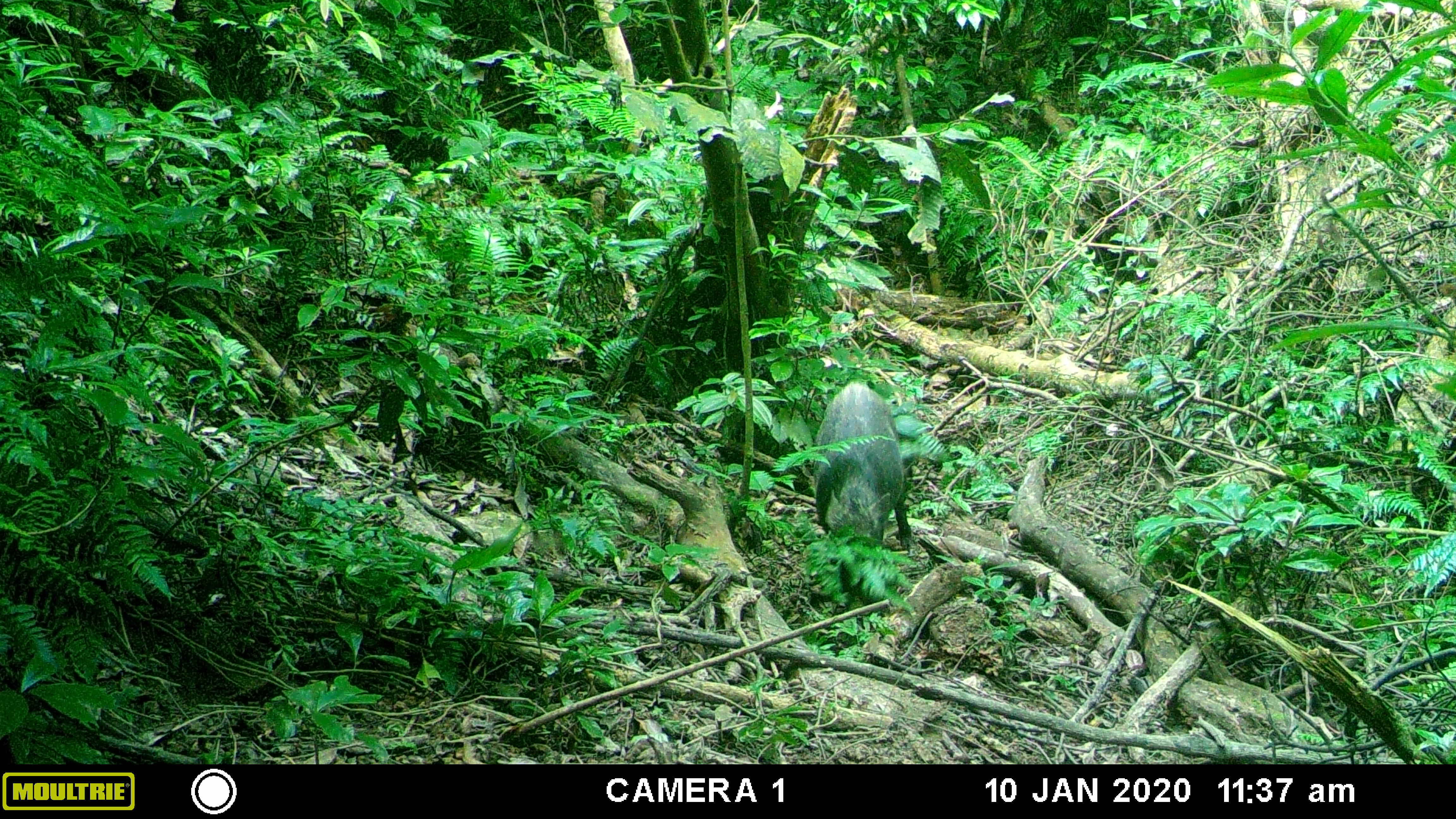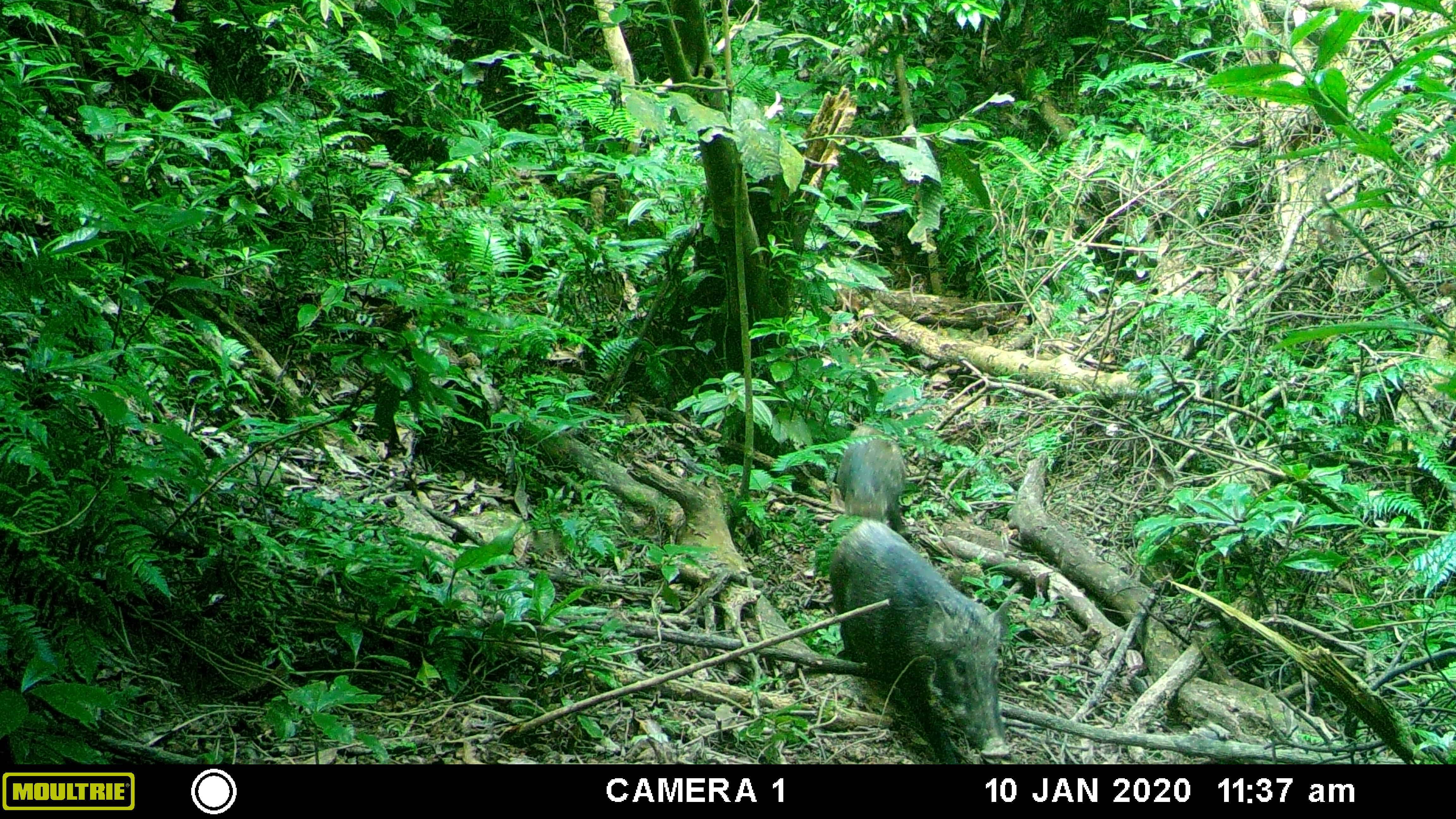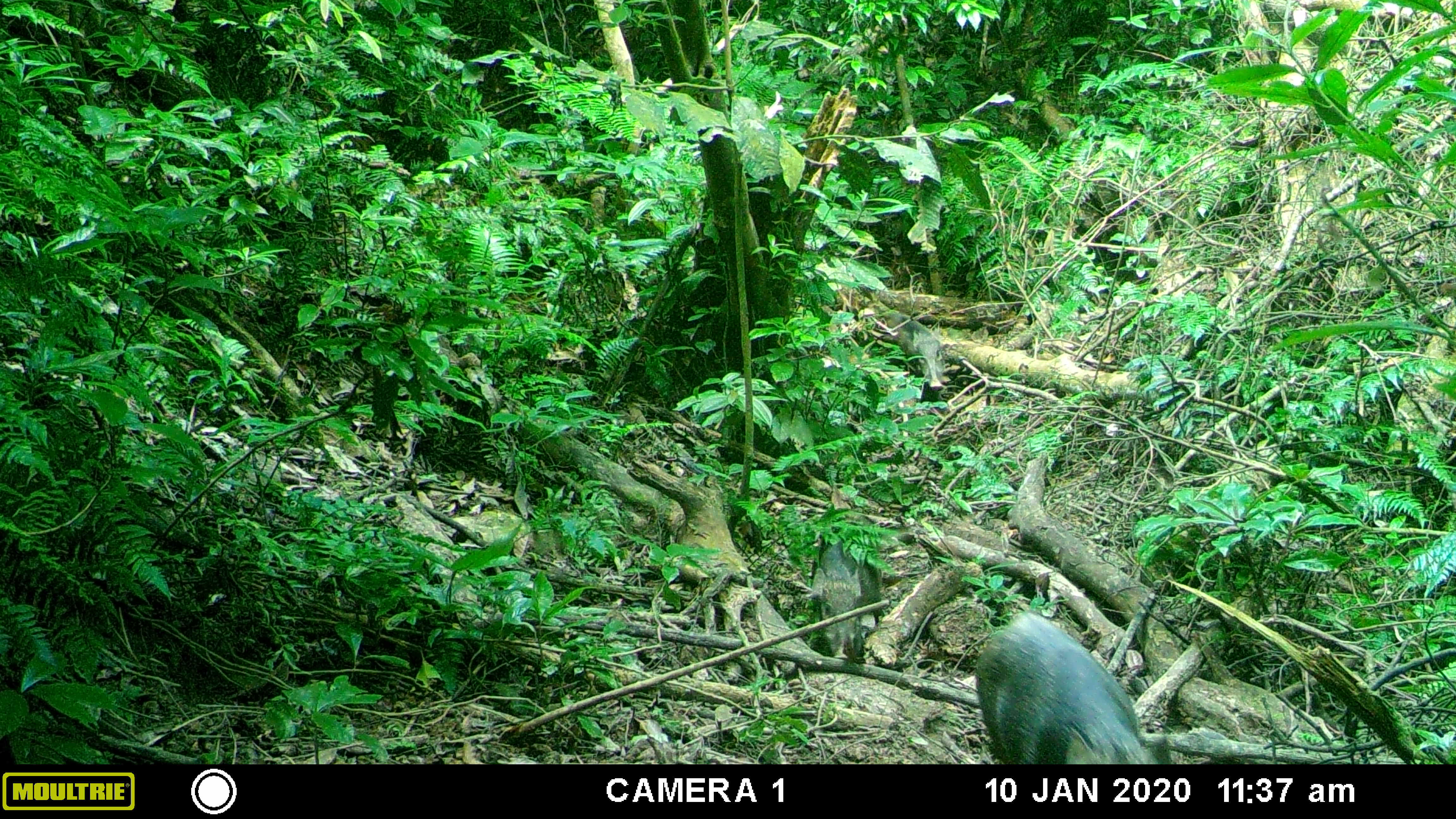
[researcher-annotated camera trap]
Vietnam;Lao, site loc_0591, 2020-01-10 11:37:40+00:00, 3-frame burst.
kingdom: Animalia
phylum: Chordata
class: Mammalia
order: Artiodactyla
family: Suidae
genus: Sus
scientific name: Sus scrofa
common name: eurasian wild pig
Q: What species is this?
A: Eurasian wild pig (Sus scrofa).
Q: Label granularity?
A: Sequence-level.